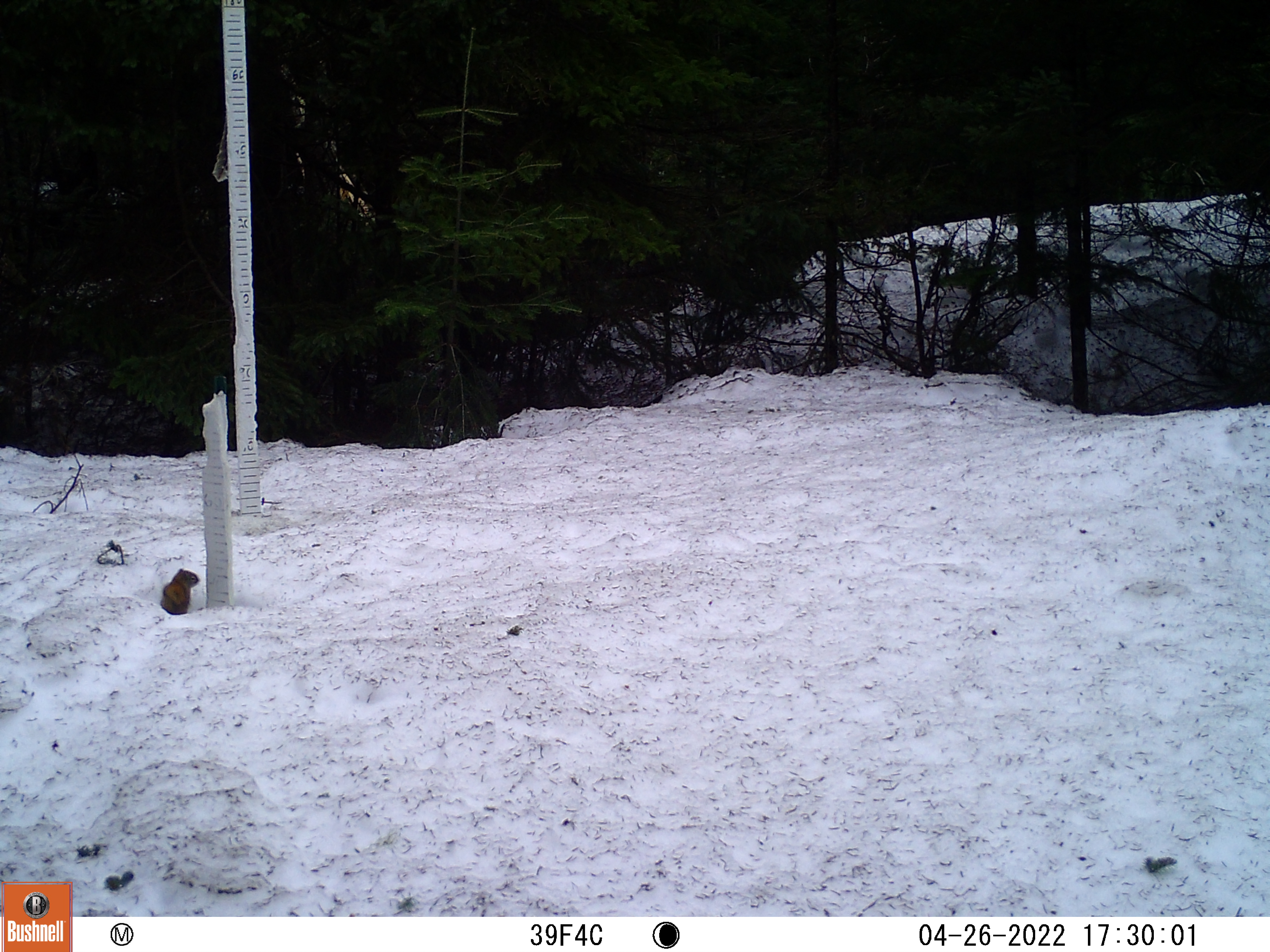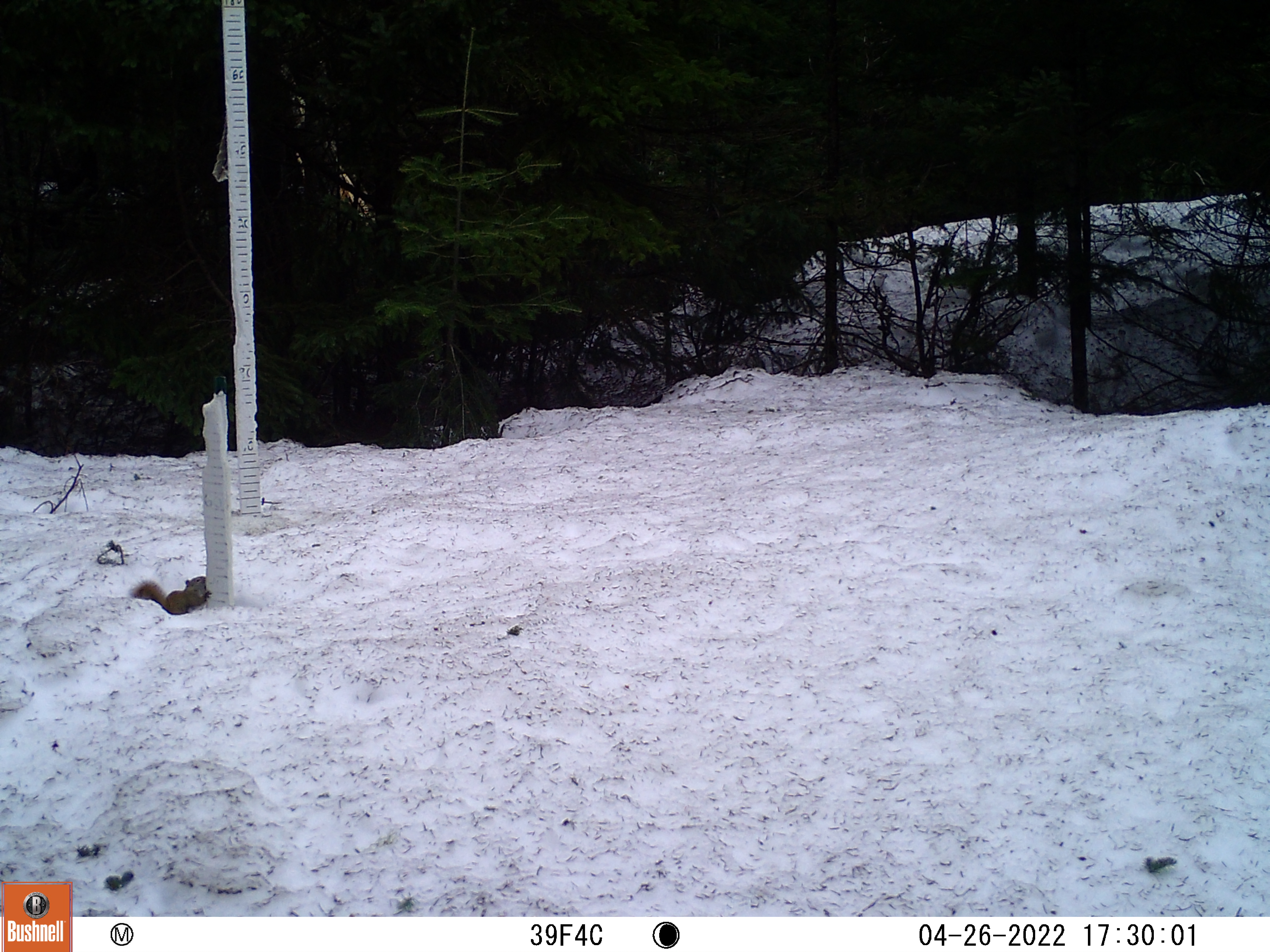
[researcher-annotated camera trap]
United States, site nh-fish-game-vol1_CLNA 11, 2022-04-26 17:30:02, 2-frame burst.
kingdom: Animalia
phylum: Chordata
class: Mammalia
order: Rodentia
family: Sciuridae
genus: Sciurus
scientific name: Sciurus carolinensis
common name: gray squirrel